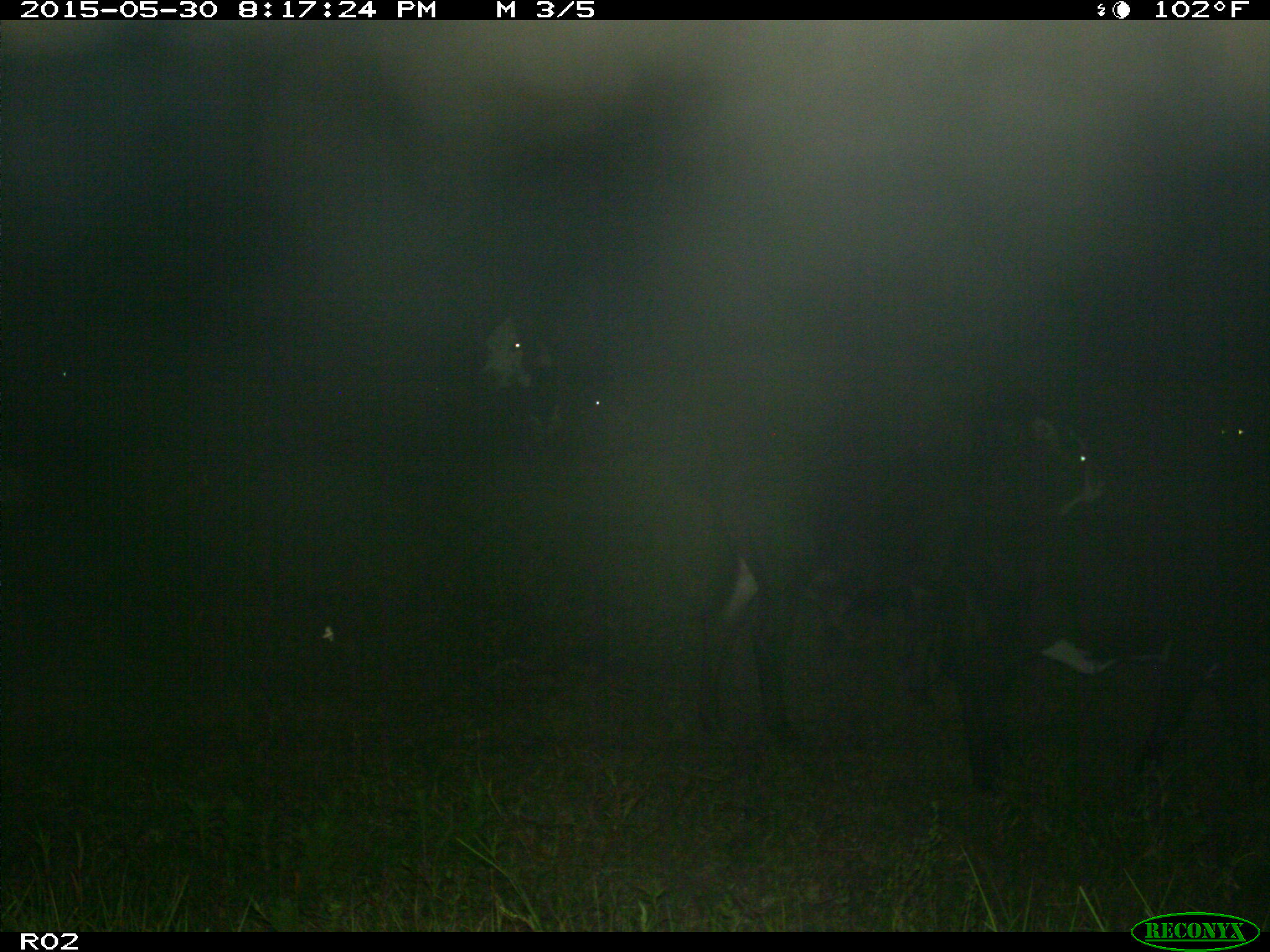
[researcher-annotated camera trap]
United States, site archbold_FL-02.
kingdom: Animalia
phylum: Chordata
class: Mammalia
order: Artiodactyla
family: Bovidae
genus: Bos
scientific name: Bos taurus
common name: domestic cow